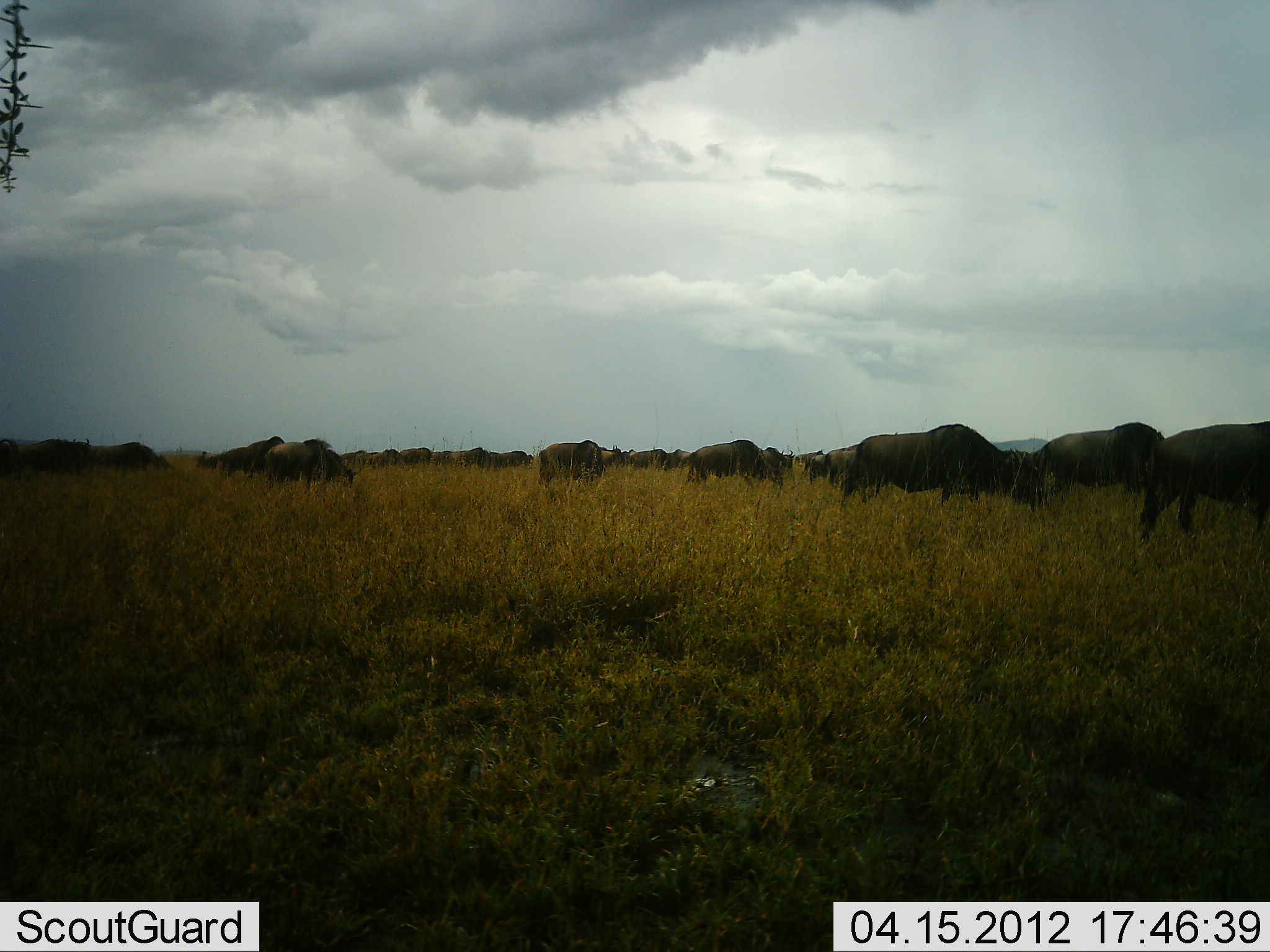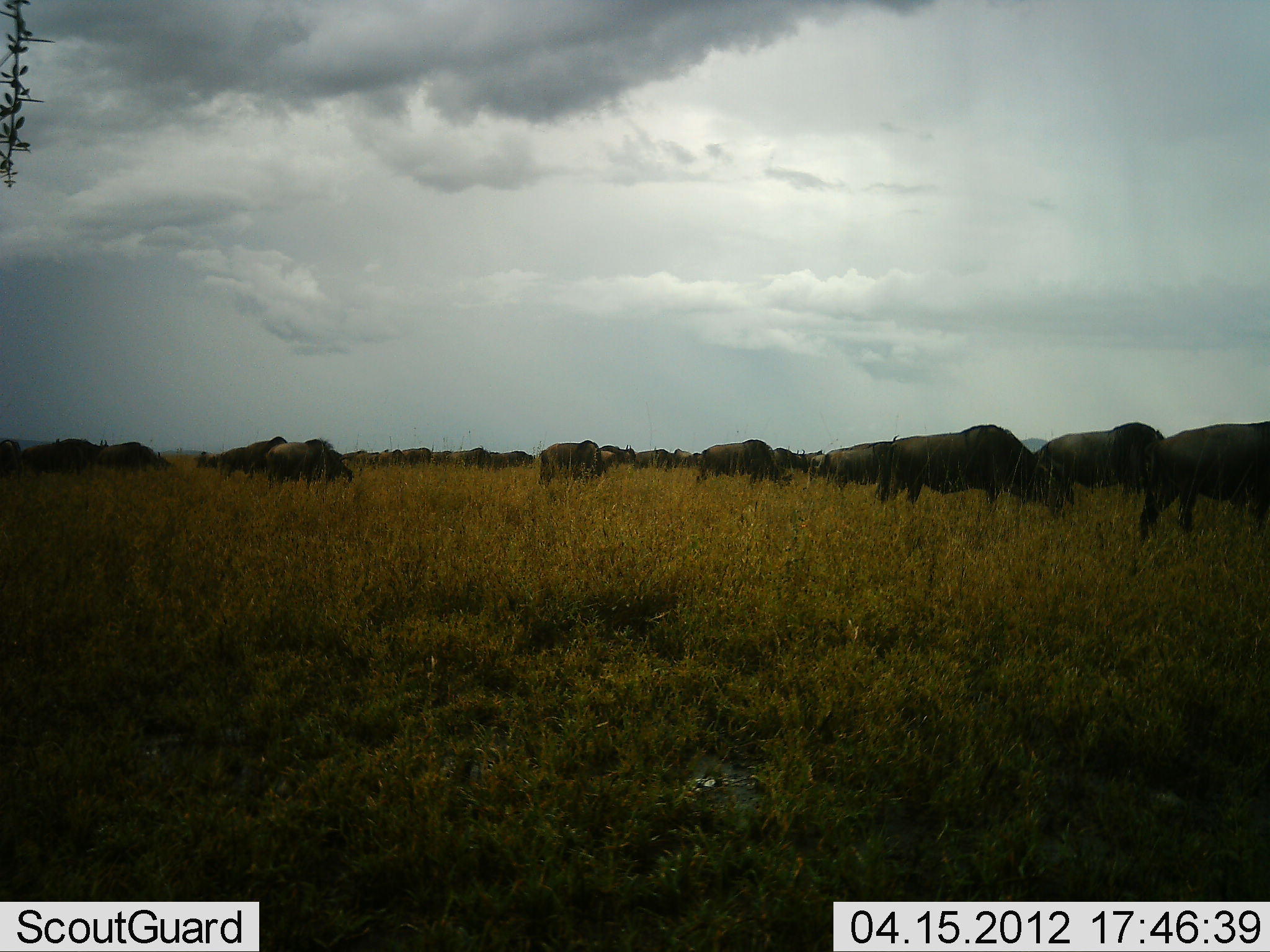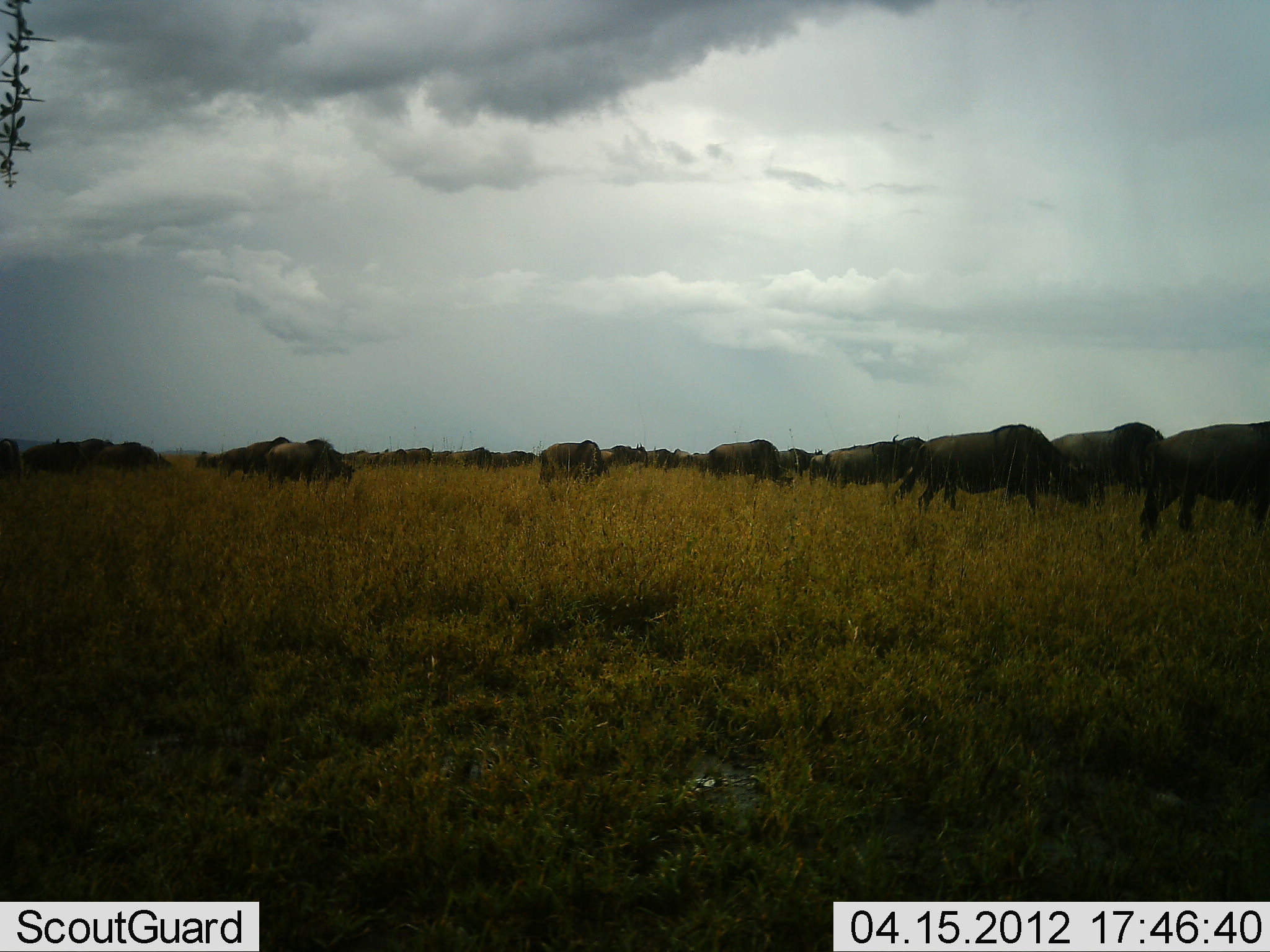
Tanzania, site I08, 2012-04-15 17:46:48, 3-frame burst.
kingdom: Animalia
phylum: Chordata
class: Mammalia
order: Artiodactyla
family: Bovidae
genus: Connochaetes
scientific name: Connochaetes taurinus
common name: blue wildebeest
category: wildebeest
Wildebeest (blue wildebeest) (Connochaetes taurinus), count 11-50. Behavior (volunteer vote fractions): standing 52%, resting 7%, moving 70%, interacting 7%. Young present (vote fraction): 0%. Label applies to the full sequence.